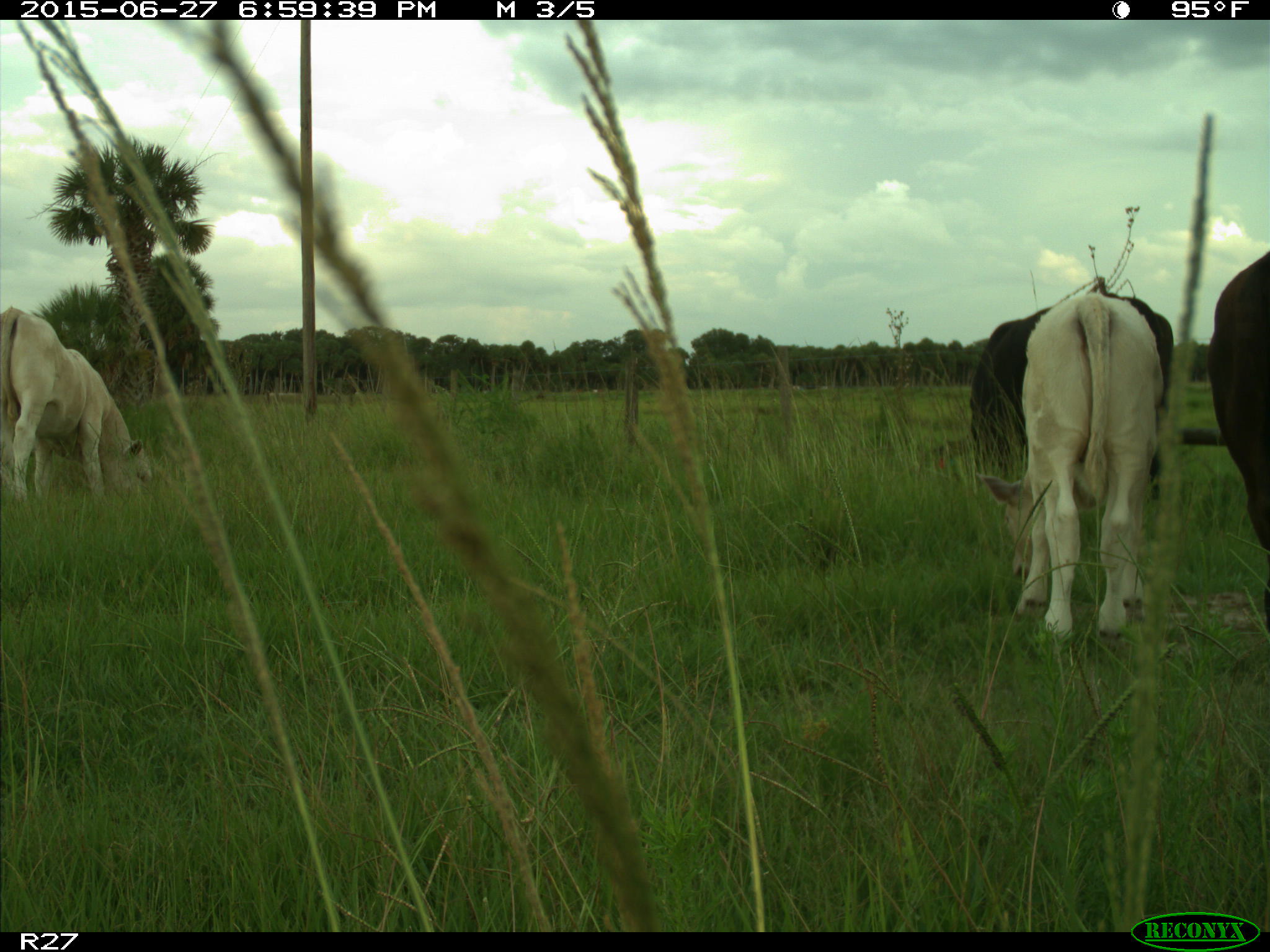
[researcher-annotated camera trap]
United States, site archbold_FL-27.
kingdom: Animalia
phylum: Chordata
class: Mammalia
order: Artiodactyla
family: Bovidae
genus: Bos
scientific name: Bos taurus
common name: domestic cow